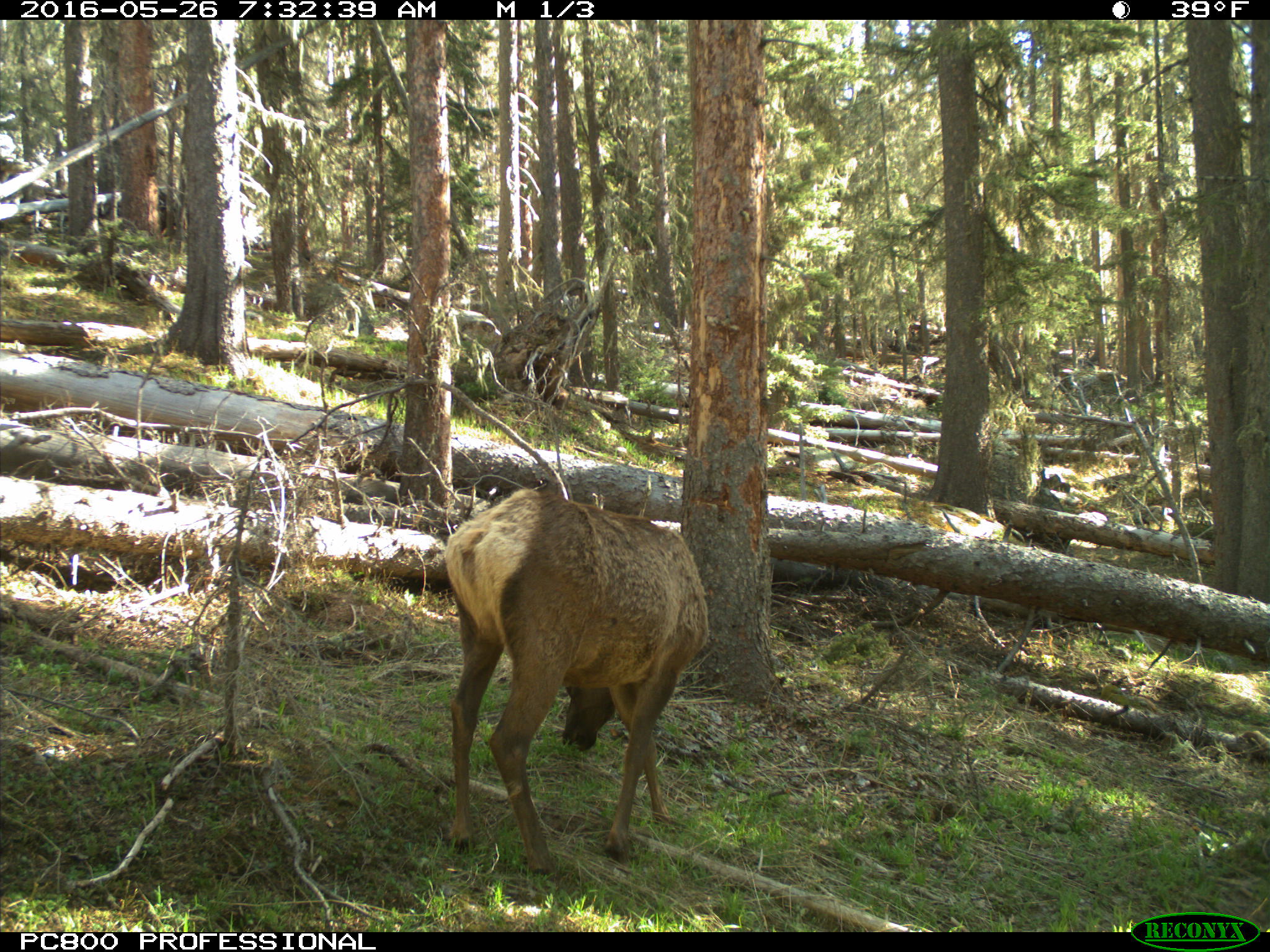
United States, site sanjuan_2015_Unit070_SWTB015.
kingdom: Animalia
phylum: Chordata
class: Mammalia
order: Artiodactyla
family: Cervidae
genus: Cervus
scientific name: Cervus elaphus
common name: red deer